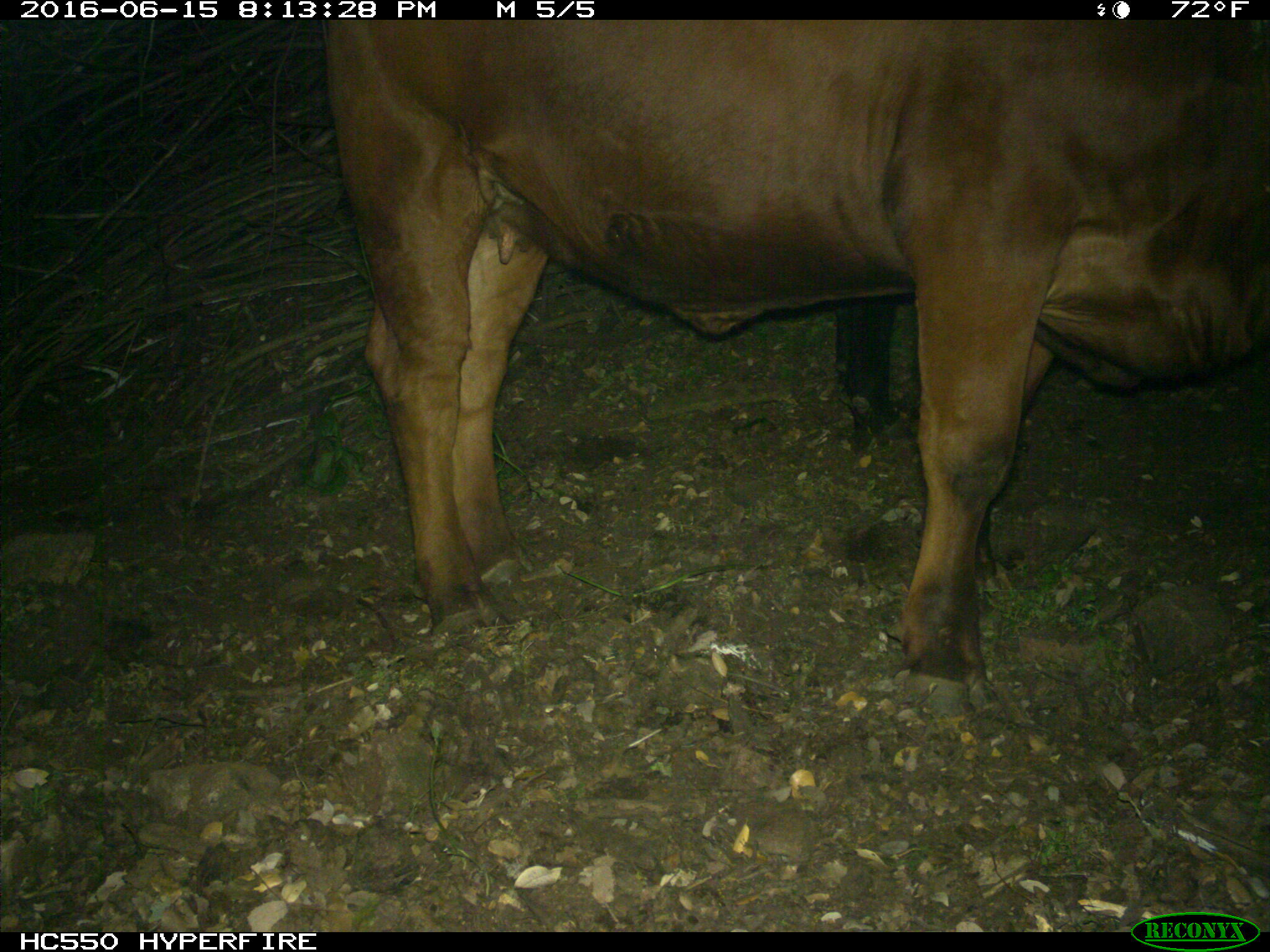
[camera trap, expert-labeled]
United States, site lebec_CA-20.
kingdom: Animalia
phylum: Chordata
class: Mammalia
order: Artiodactyla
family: Bovidae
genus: Bos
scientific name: Bos taurus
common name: domestic cow